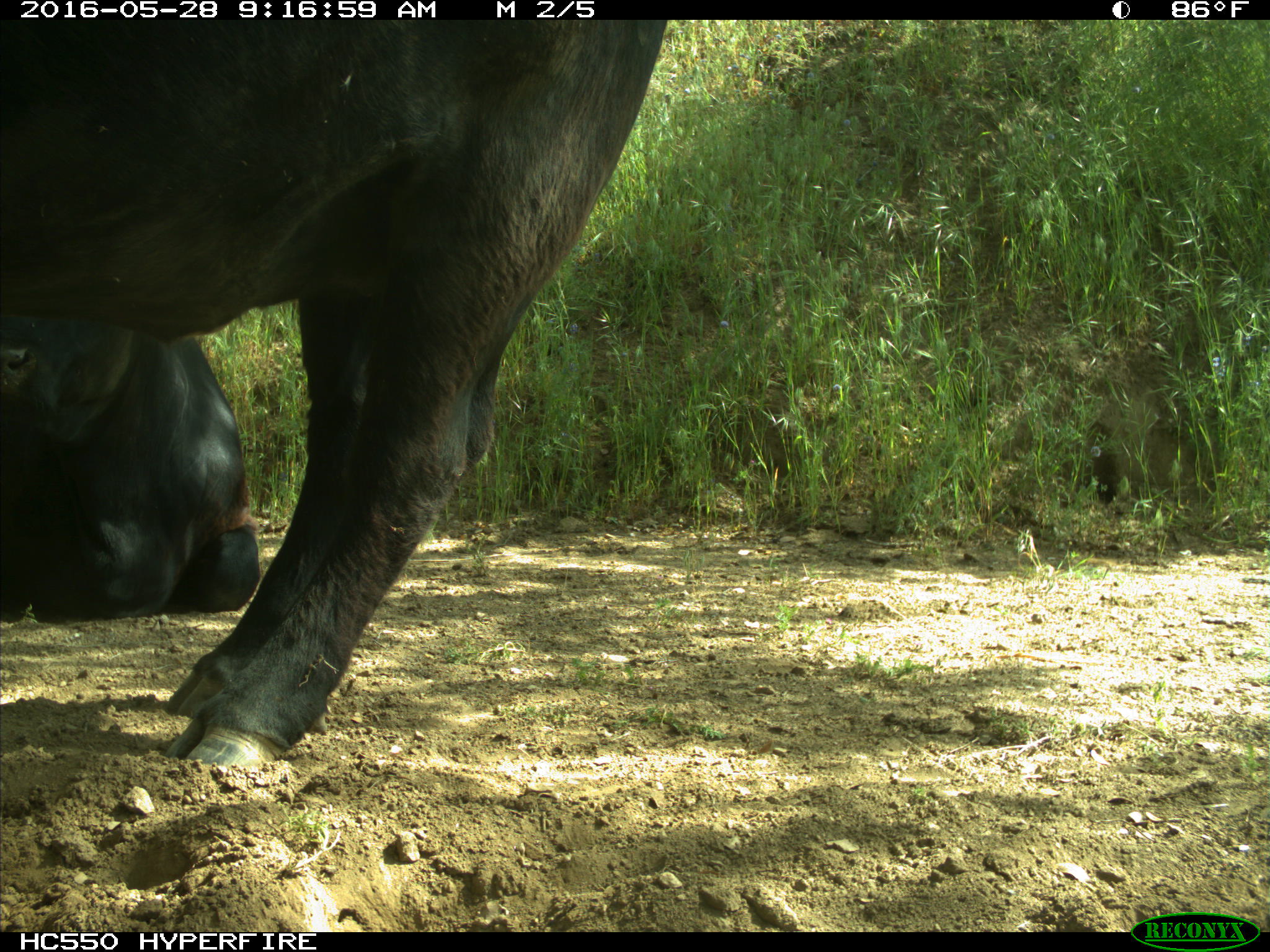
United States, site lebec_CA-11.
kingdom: Animalia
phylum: Chordata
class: Mammalia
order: Artiodactyla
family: Bovidae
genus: Bos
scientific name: Bos taurus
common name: domestic cow